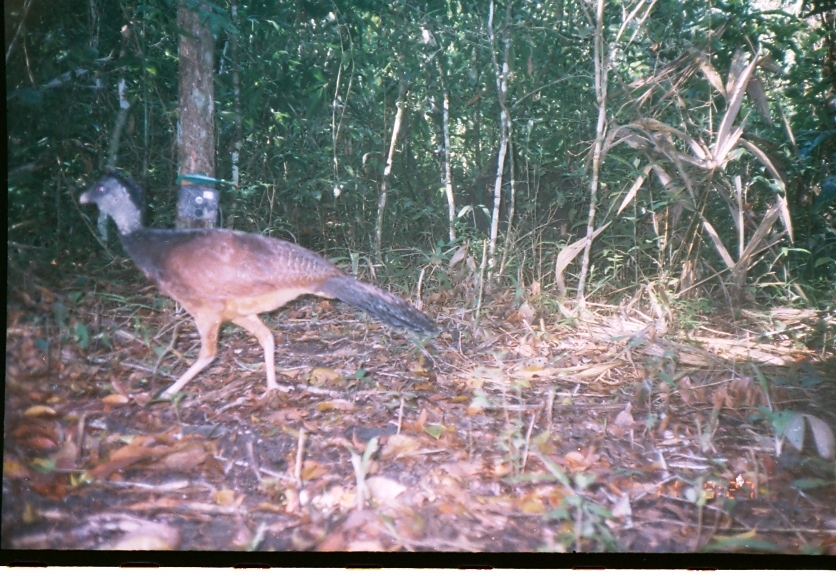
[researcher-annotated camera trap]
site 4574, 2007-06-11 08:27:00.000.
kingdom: Animalia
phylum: Chordata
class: Aves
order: Galliformes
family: Cracidae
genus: Crax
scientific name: Crax rubra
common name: great curassow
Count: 1.